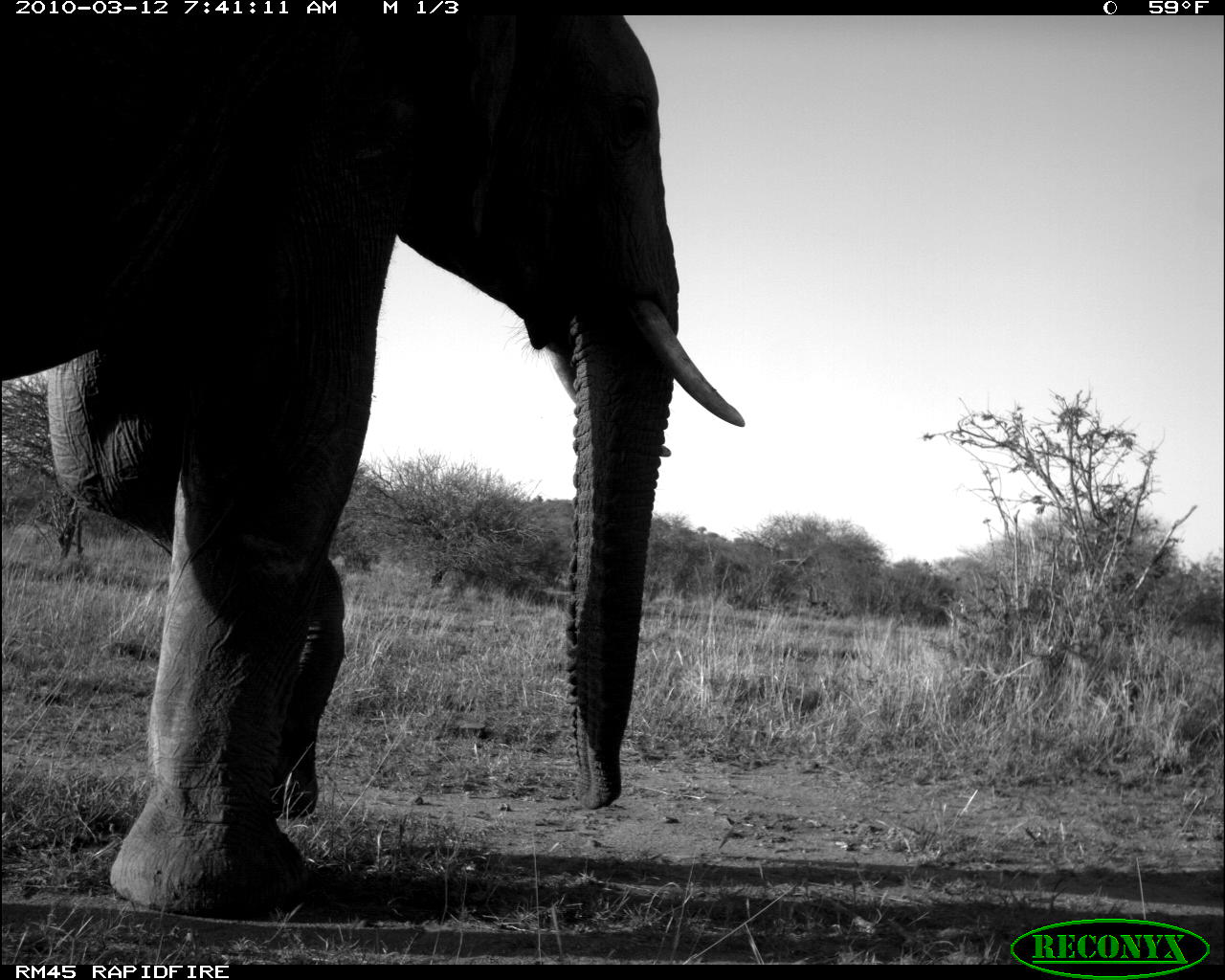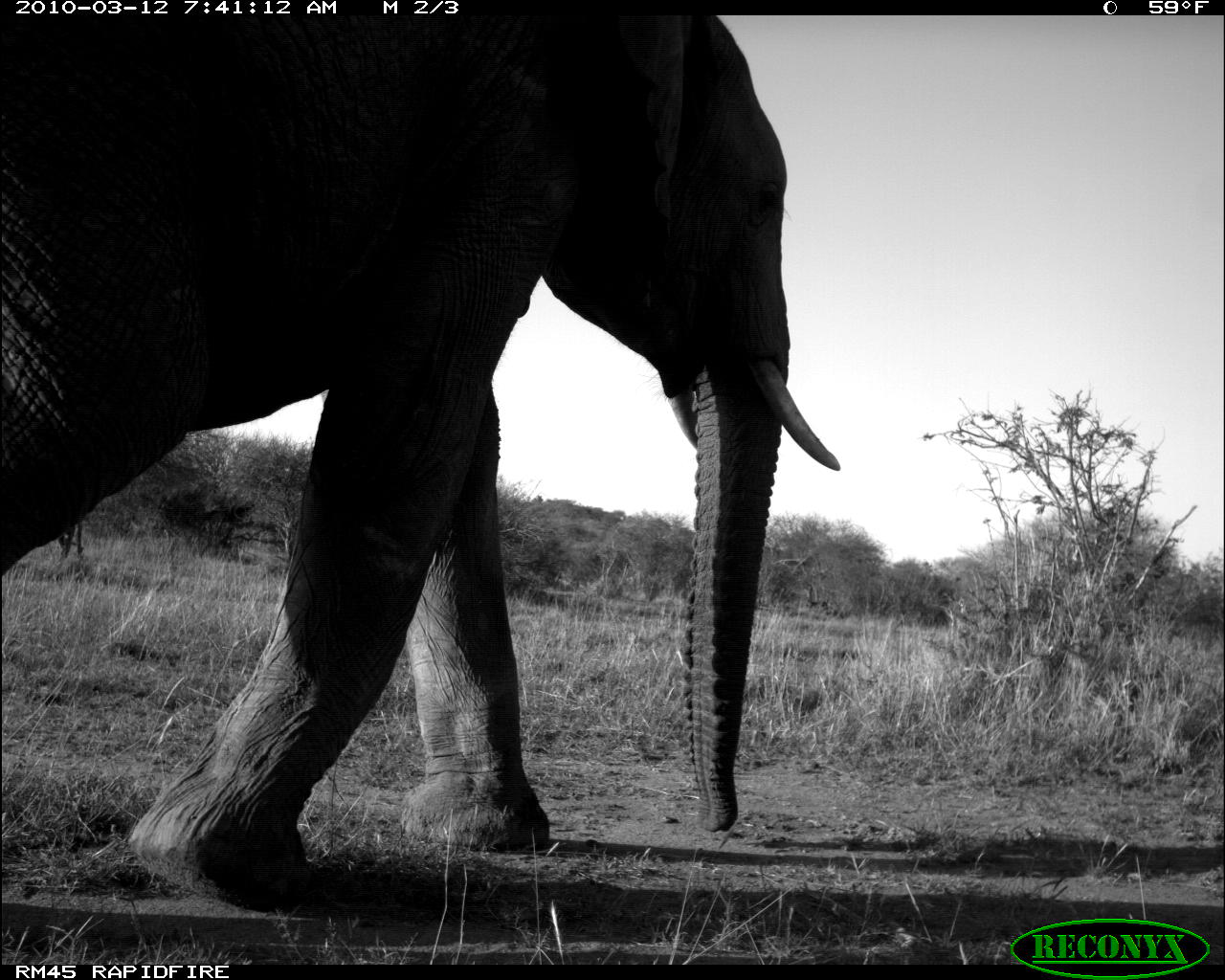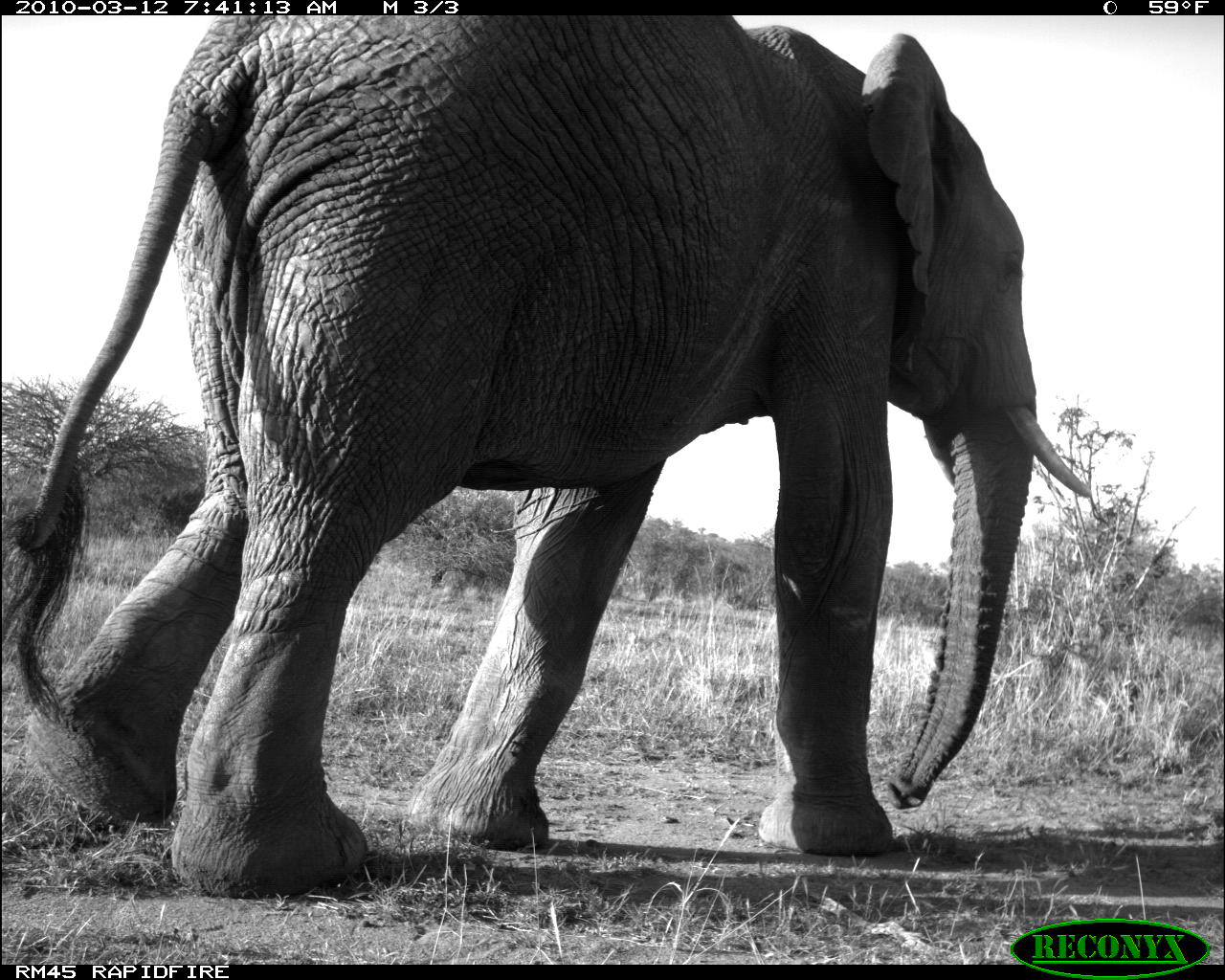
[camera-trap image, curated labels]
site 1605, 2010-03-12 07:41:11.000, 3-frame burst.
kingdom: Animalia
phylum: Chordata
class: Mammalia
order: Proboscidea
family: Elephantidae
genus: Loxodonta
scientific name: Loxodonta africana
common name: african bush elephant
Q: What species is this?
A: Loxodonta africana (african bush elephant).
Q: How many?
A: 1.